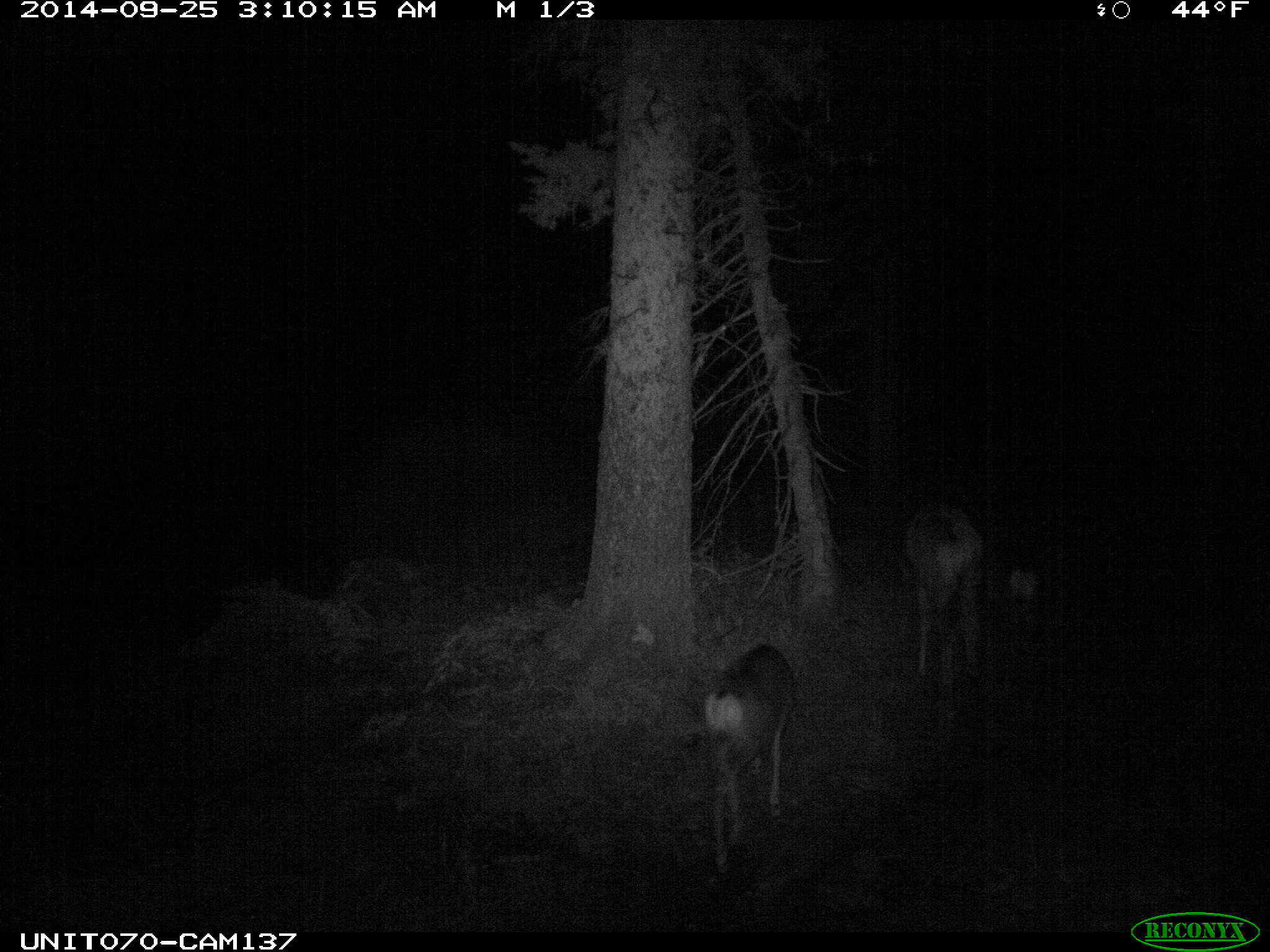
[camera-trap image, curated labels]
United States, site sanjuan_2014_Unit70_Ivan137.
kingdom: Animalia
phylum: Chordata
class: Mammalia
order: Artiodactyla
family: Cervidae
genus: Odocoileus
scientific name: Odocoileus hemionus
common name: mule deer